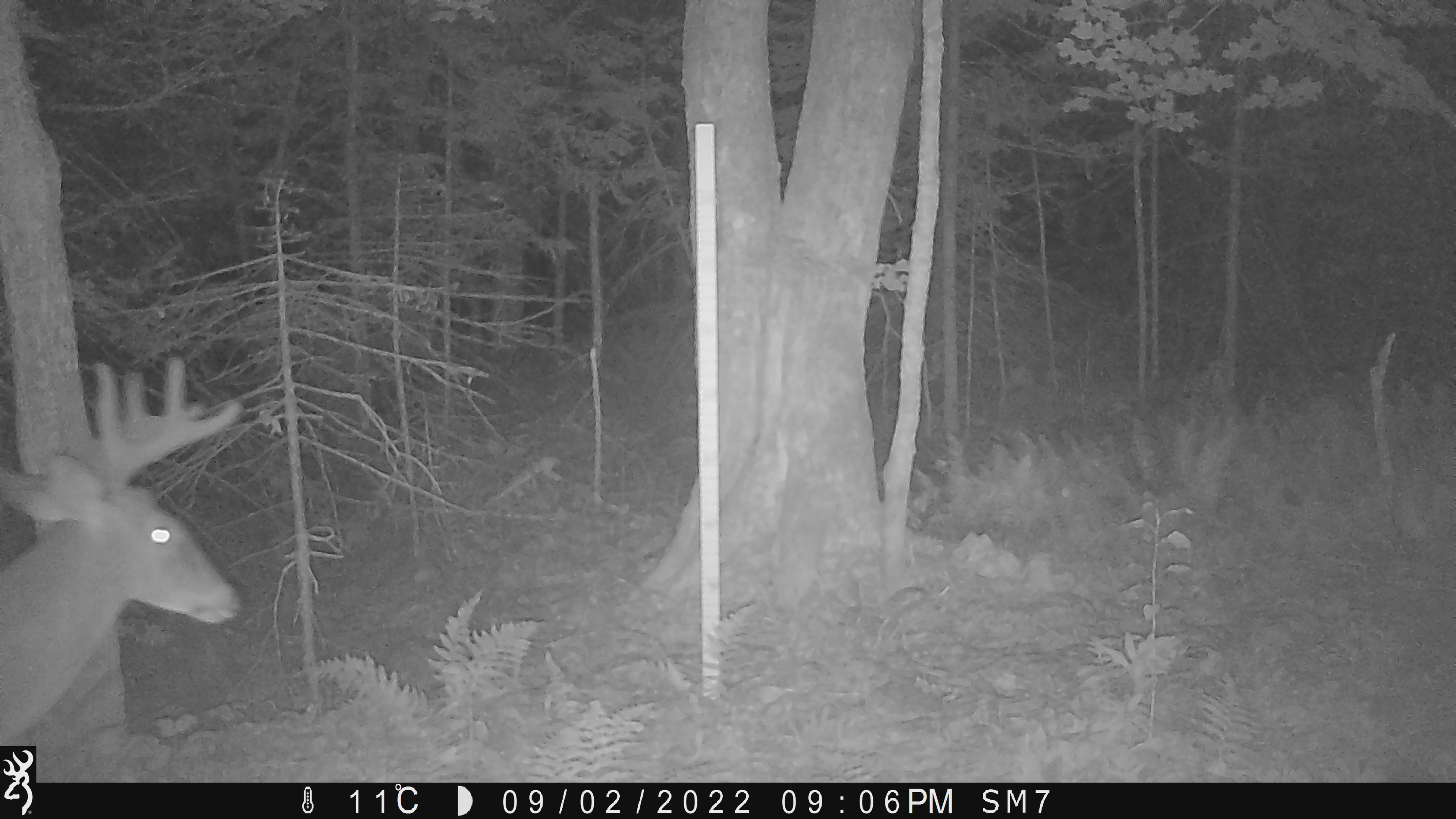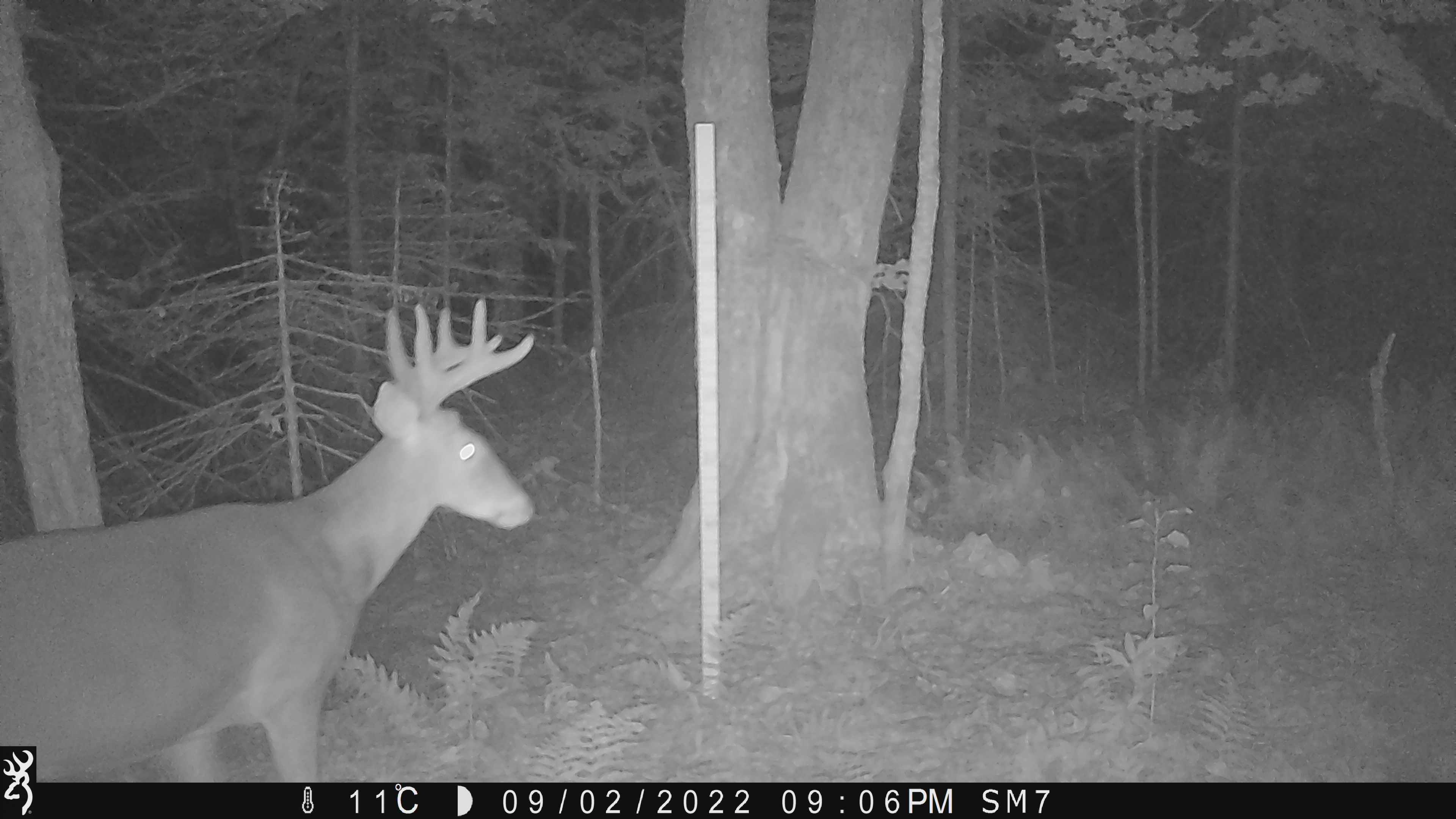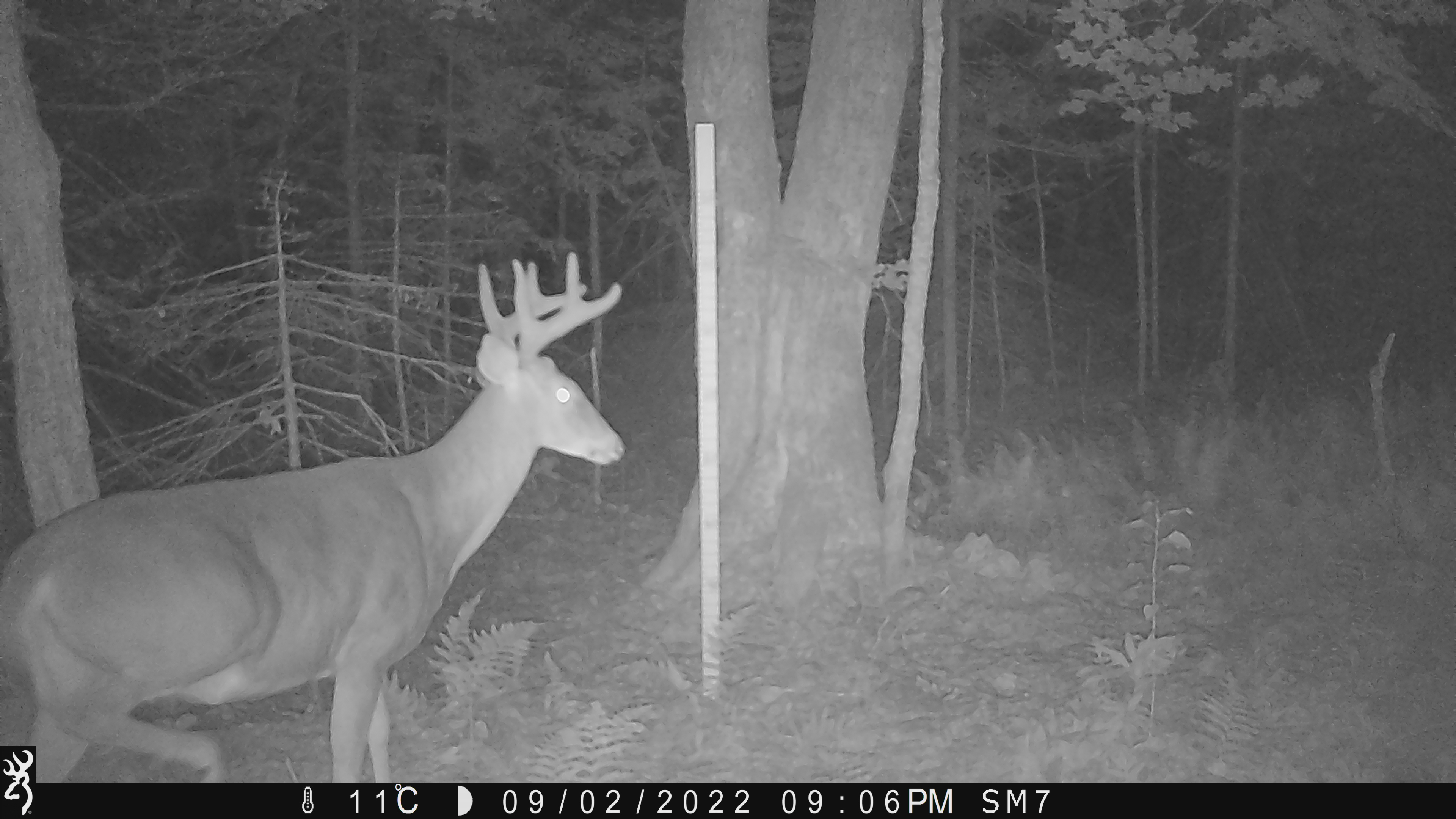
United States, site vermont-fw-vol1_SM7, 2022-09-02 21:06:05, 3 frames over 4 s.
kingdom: Animalia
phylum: Chordata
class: Mammalia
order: Artiodactyla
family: Cervidae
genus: Odocoileus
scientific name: Odocoileus virginianus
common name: white-tailed deer